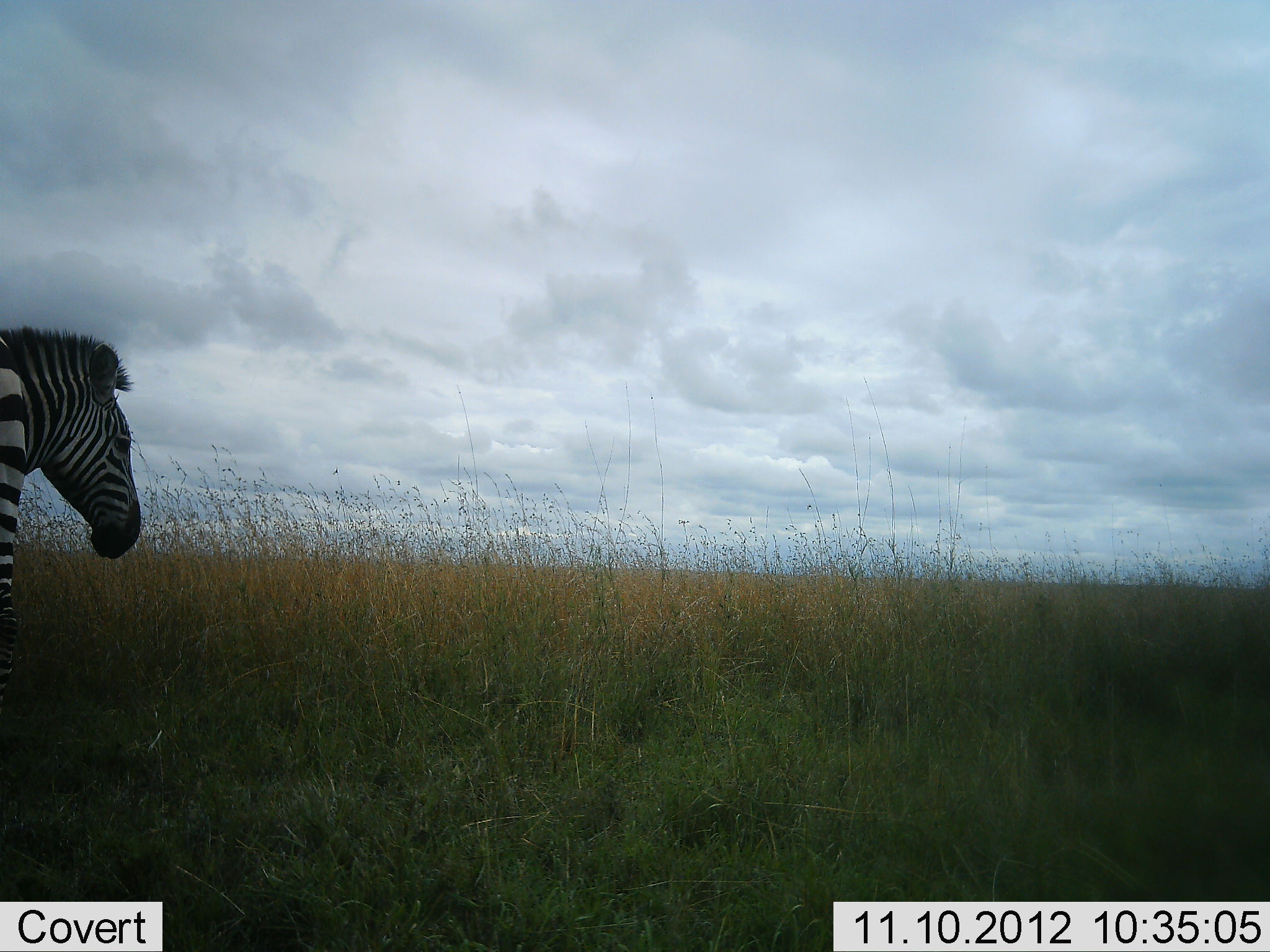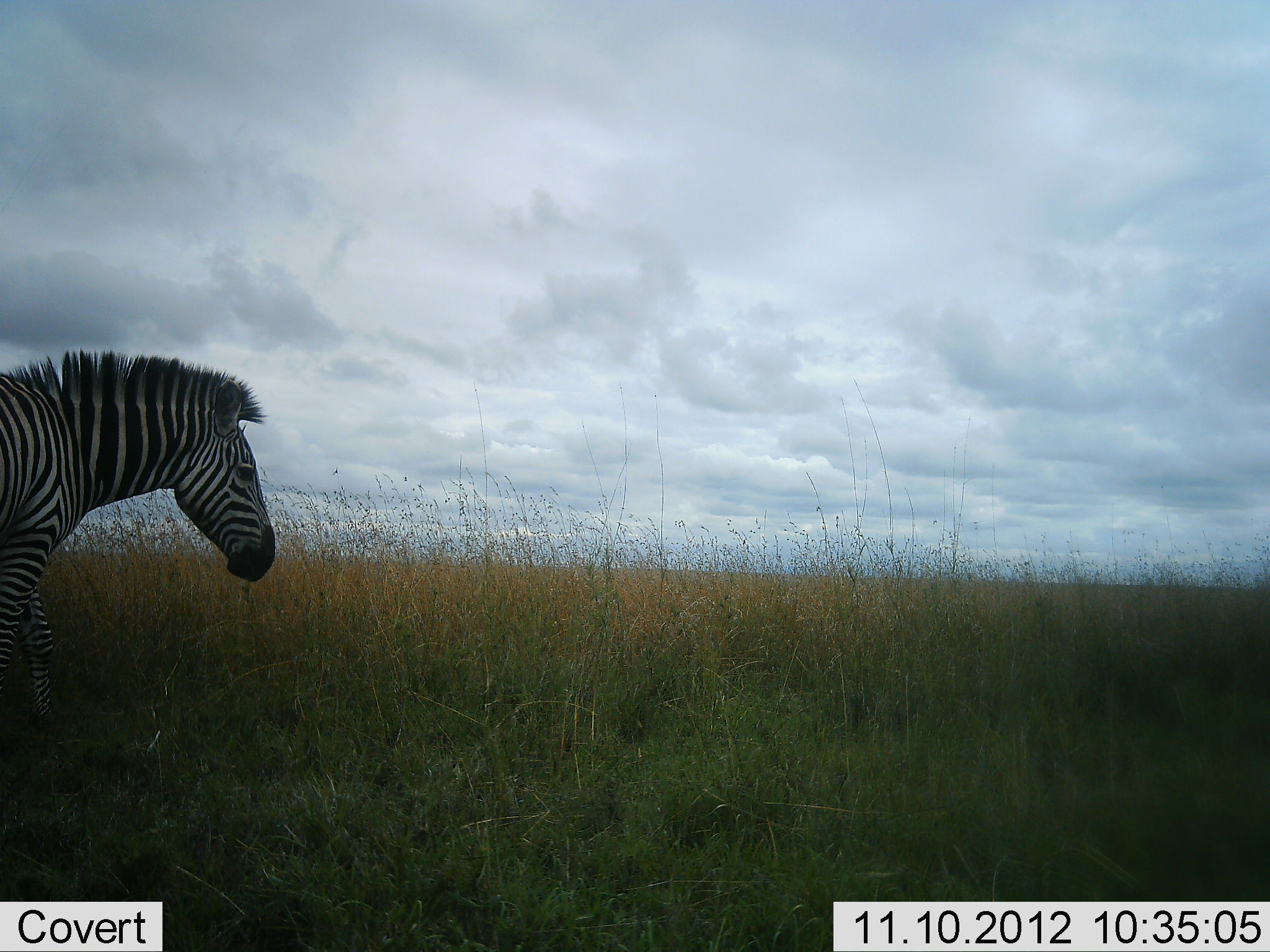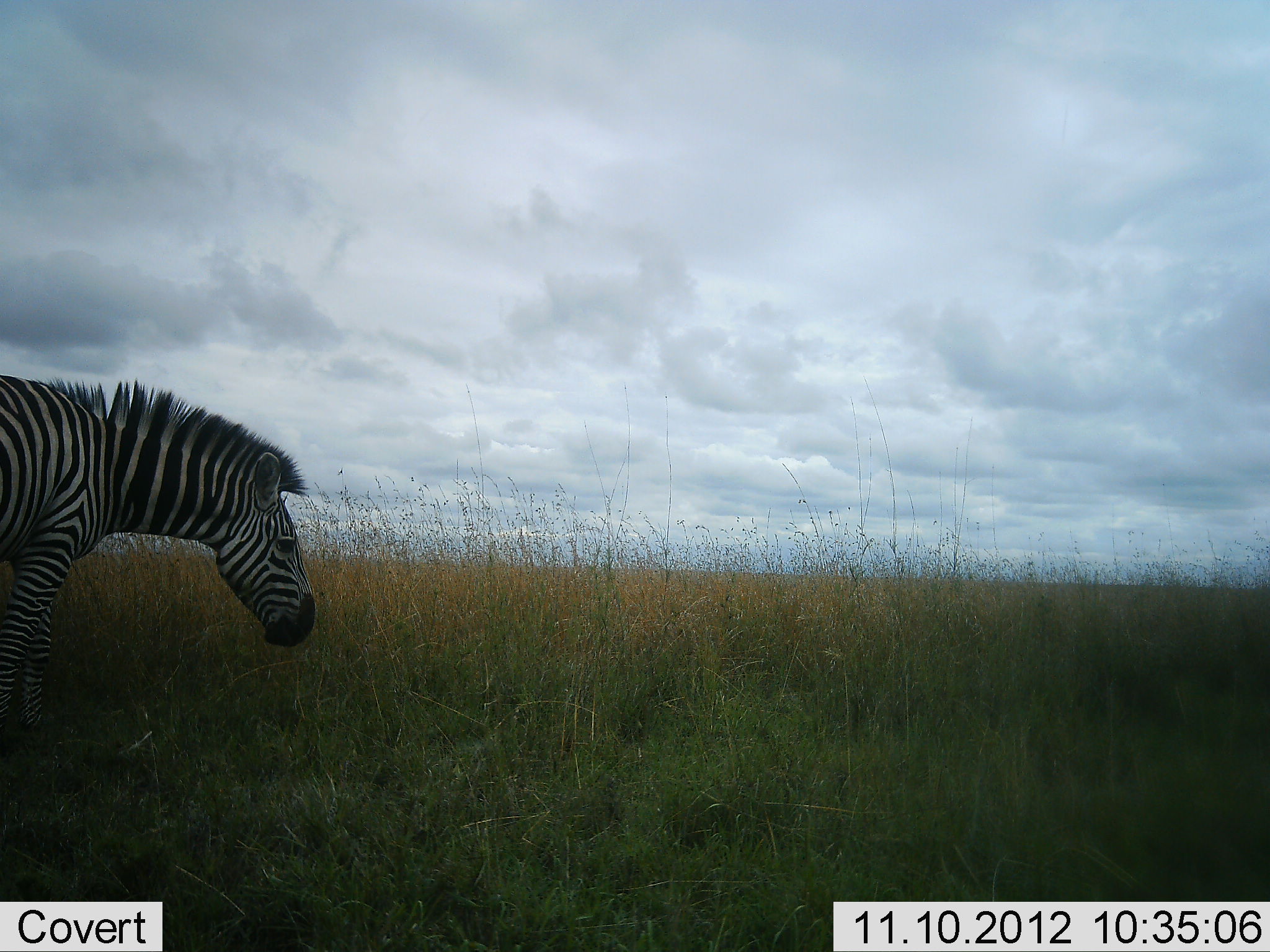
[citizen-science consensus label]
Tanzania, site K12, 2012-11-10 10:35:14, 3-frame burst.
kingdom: Animalia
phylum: Chordata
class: Mammalia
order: Perissodactyla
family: Equidae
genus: Equus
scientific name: Equus quagga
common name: plains zebra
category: zebra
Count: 1.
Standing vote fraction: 30%.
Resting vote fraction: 0%.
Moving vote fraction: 60%.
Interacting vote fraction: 0%.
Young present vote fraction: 0%.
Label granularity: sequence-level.